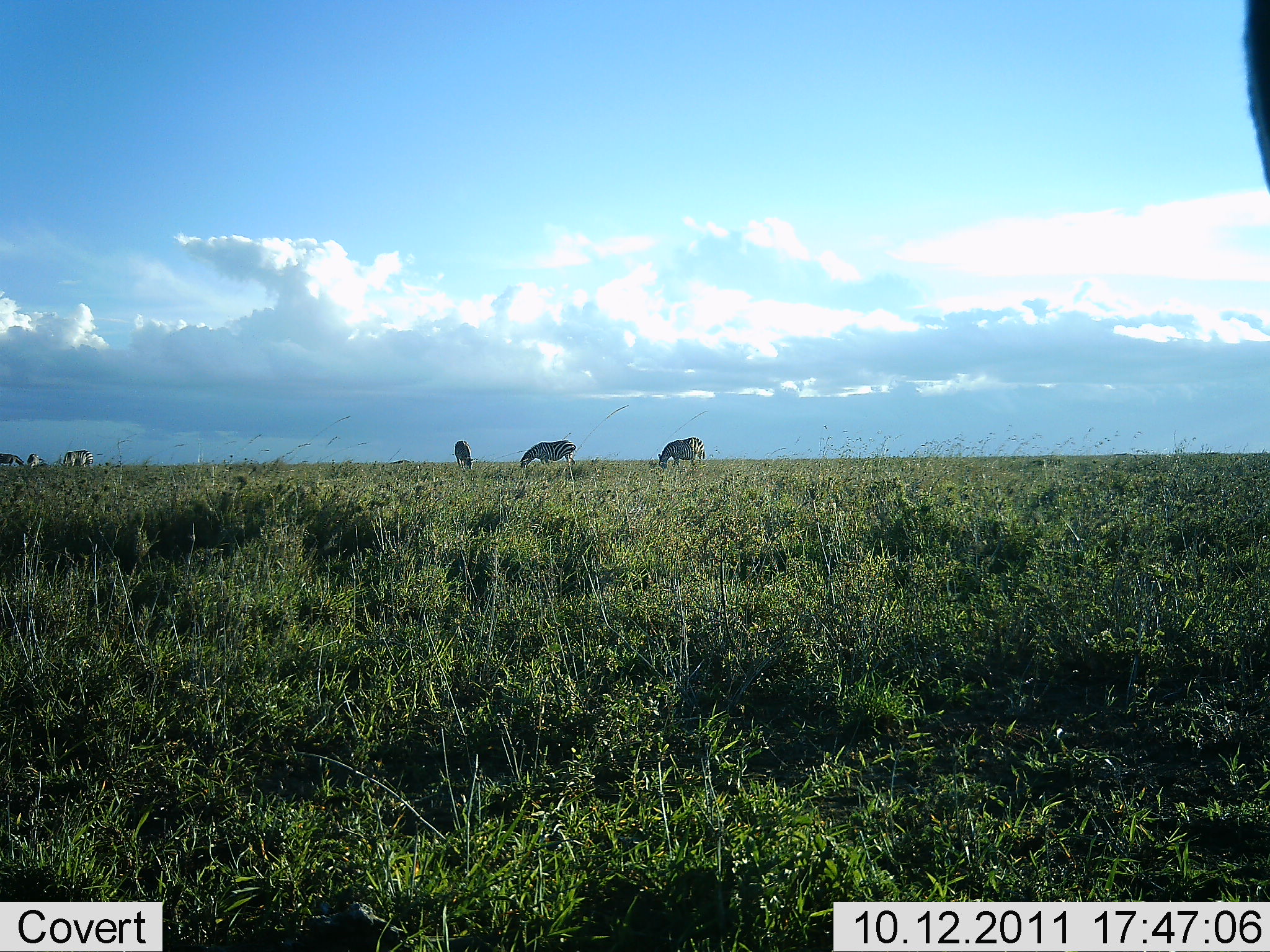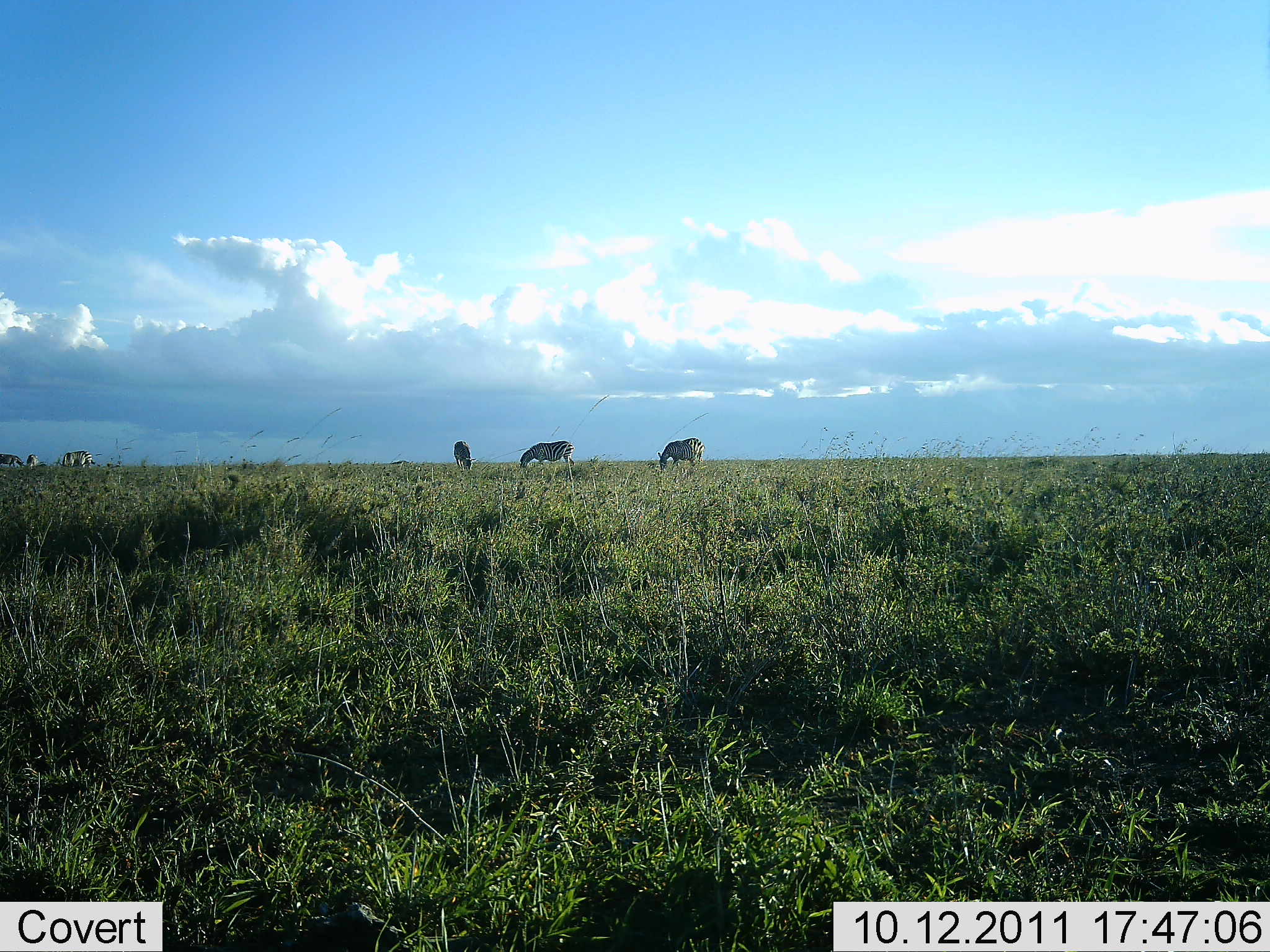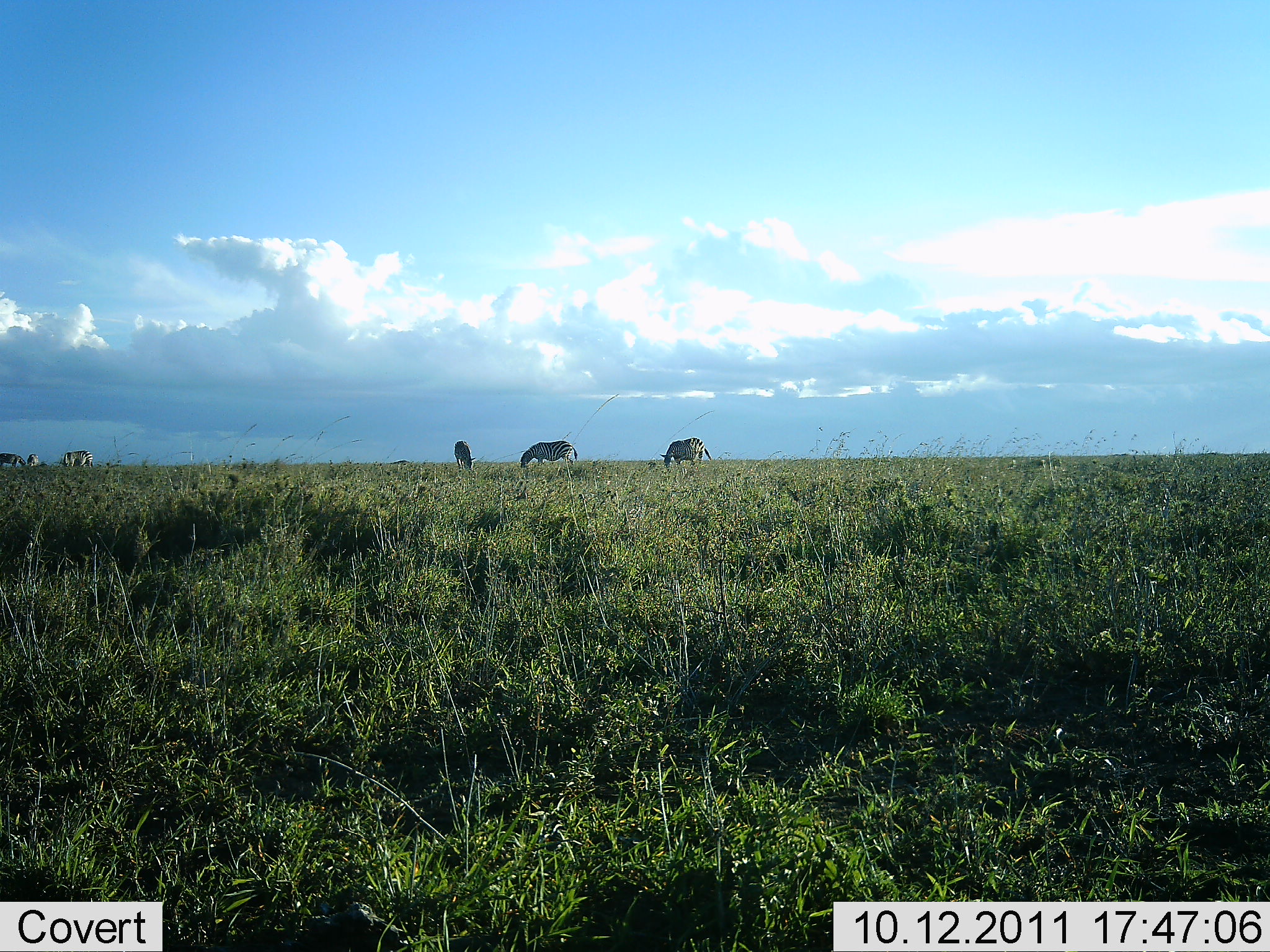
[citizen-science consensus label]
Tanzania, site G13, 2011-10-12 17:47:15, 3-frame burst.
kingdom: Animalia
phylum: Chordata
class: Mammalia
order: Perissodactyla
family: Equidae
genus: Equus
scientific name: Equus quagga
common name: plains zebra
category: zebra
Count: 6.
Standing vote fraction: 62%.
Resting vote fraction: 0%.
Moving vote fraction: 8%.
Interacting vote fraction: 0%.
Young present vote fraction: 0%.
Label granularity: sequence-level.